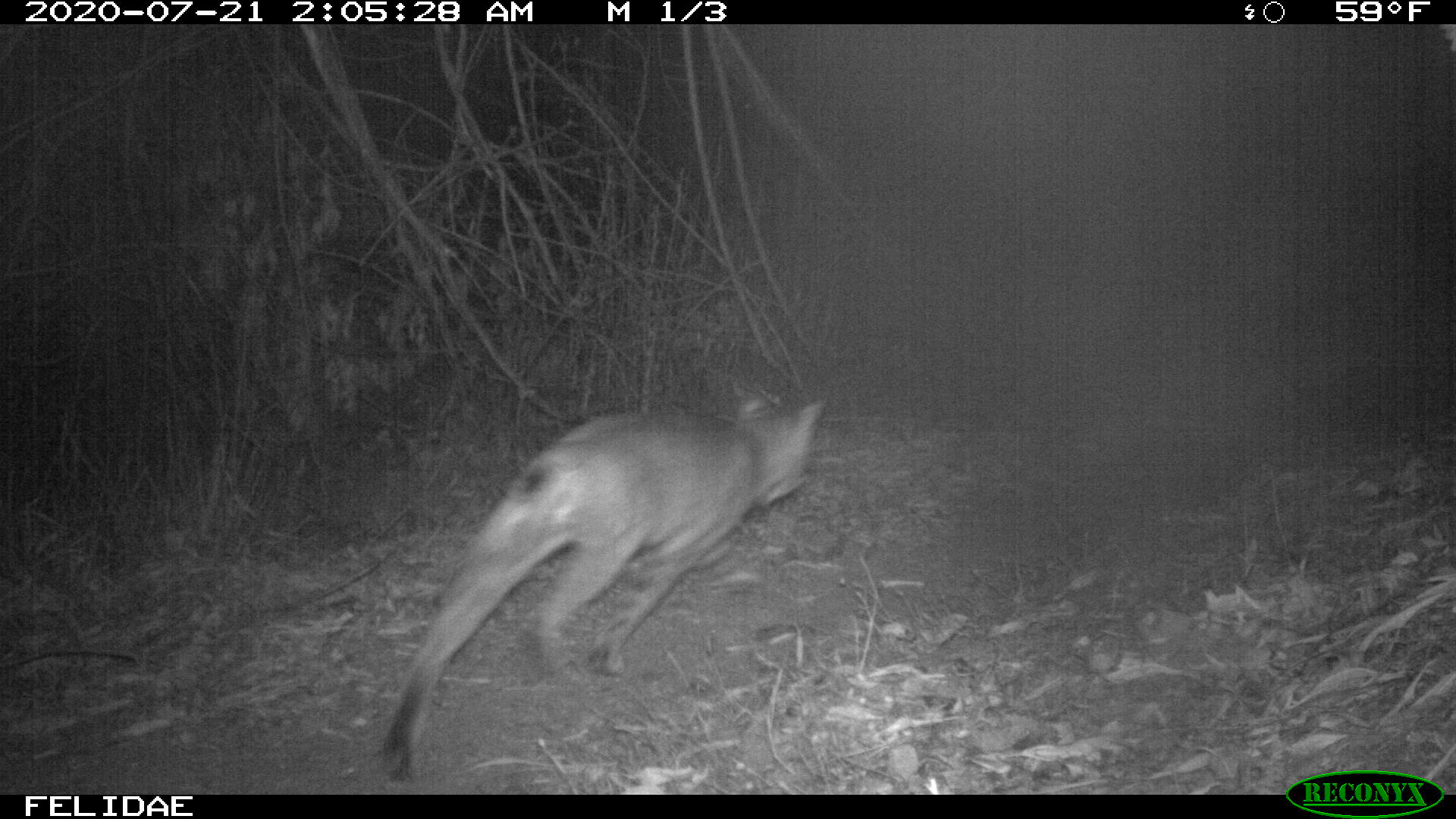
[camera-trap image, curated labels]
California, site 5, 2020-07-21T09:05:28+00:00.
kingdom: Animalia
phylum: Chordata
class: Mammalia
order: Carnivora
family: Felidae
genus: Lynx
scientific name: Lynx rufus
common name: bobcat